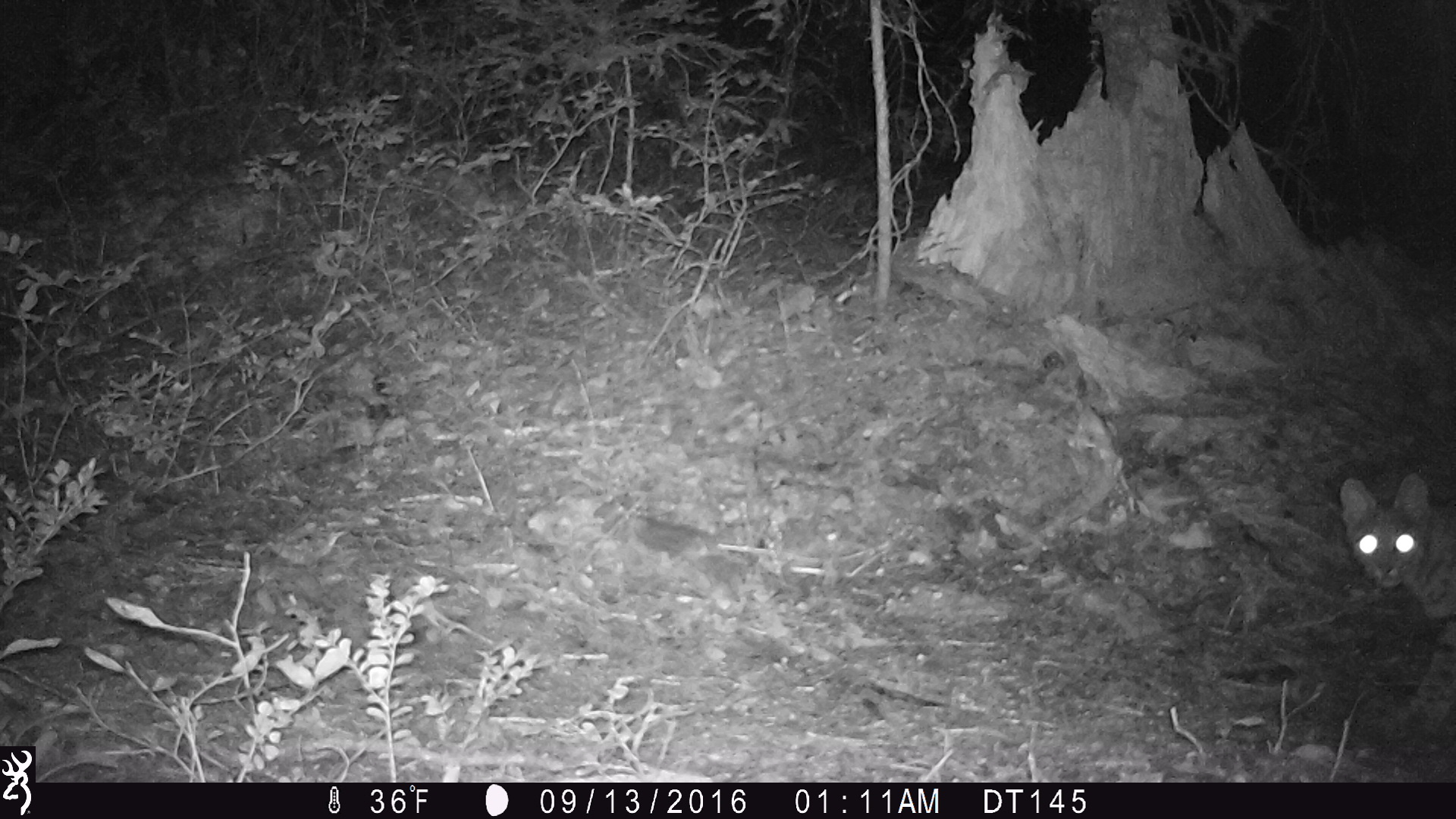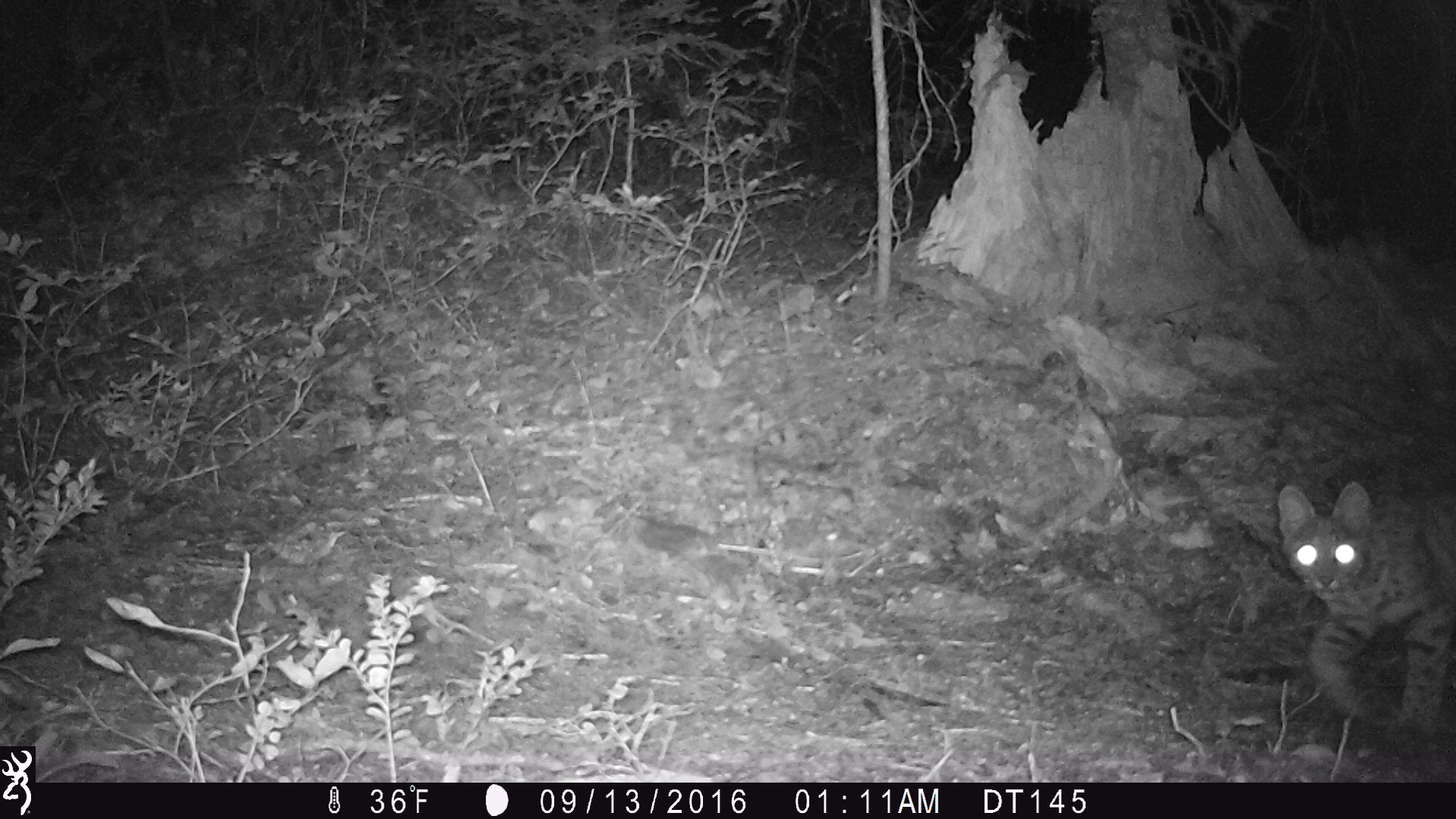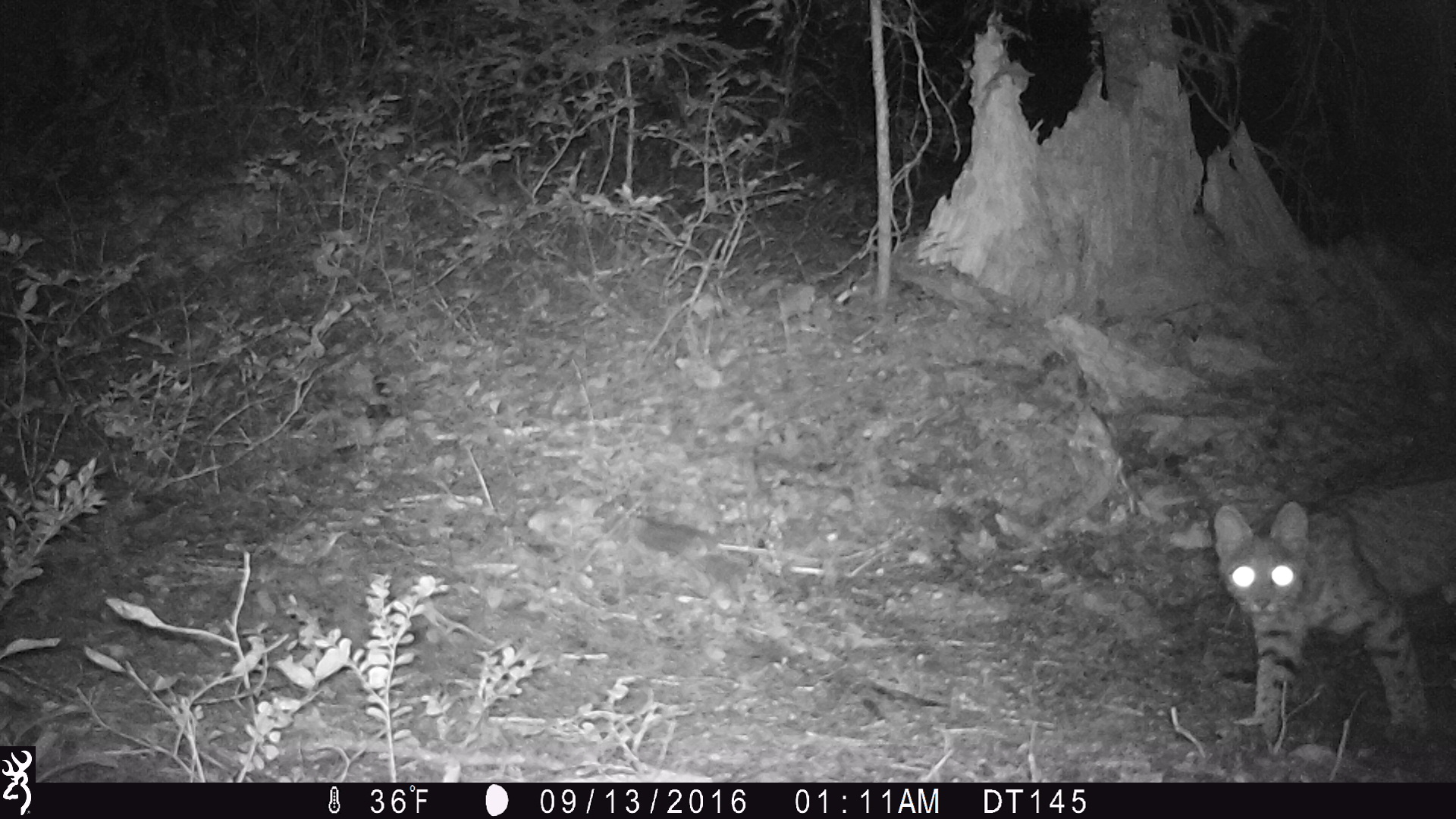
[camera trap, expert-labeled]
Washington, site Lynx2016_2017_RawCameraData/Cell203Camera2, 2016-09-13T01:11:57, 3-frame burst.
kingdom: Animalia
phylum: Chordata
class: Mammalia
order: Carnivora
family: Felidae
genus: Lynx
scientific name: Lynx rufus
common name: bobcat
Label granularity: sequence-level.